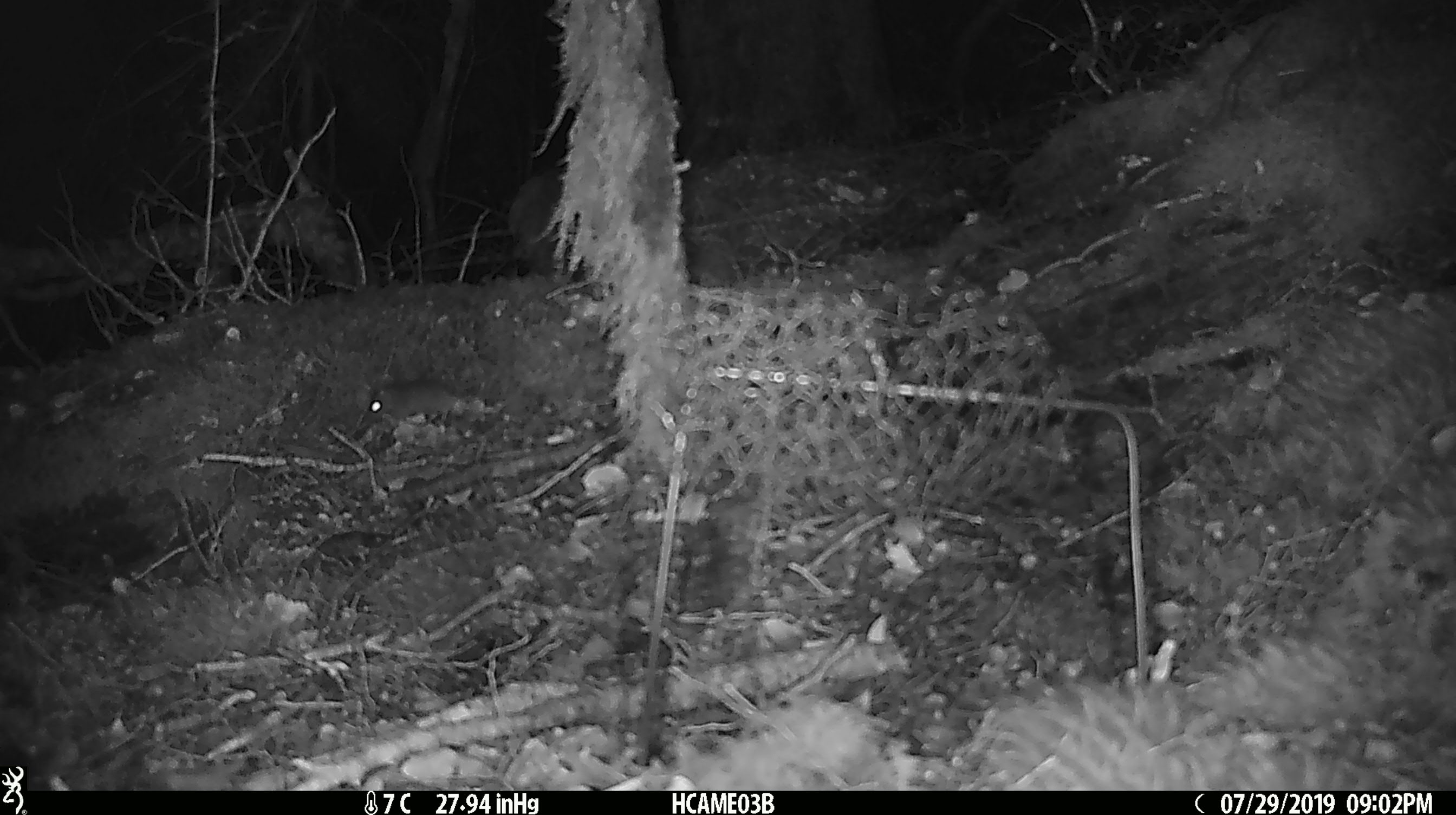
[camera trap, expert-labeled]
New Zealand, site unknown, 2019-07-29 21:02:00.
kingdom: Animalia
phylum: Chordata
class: Mammalia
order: Rodentia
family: Muridae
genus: Mus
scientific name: Mus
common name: mouse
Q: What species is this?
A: Mouse (Mus).